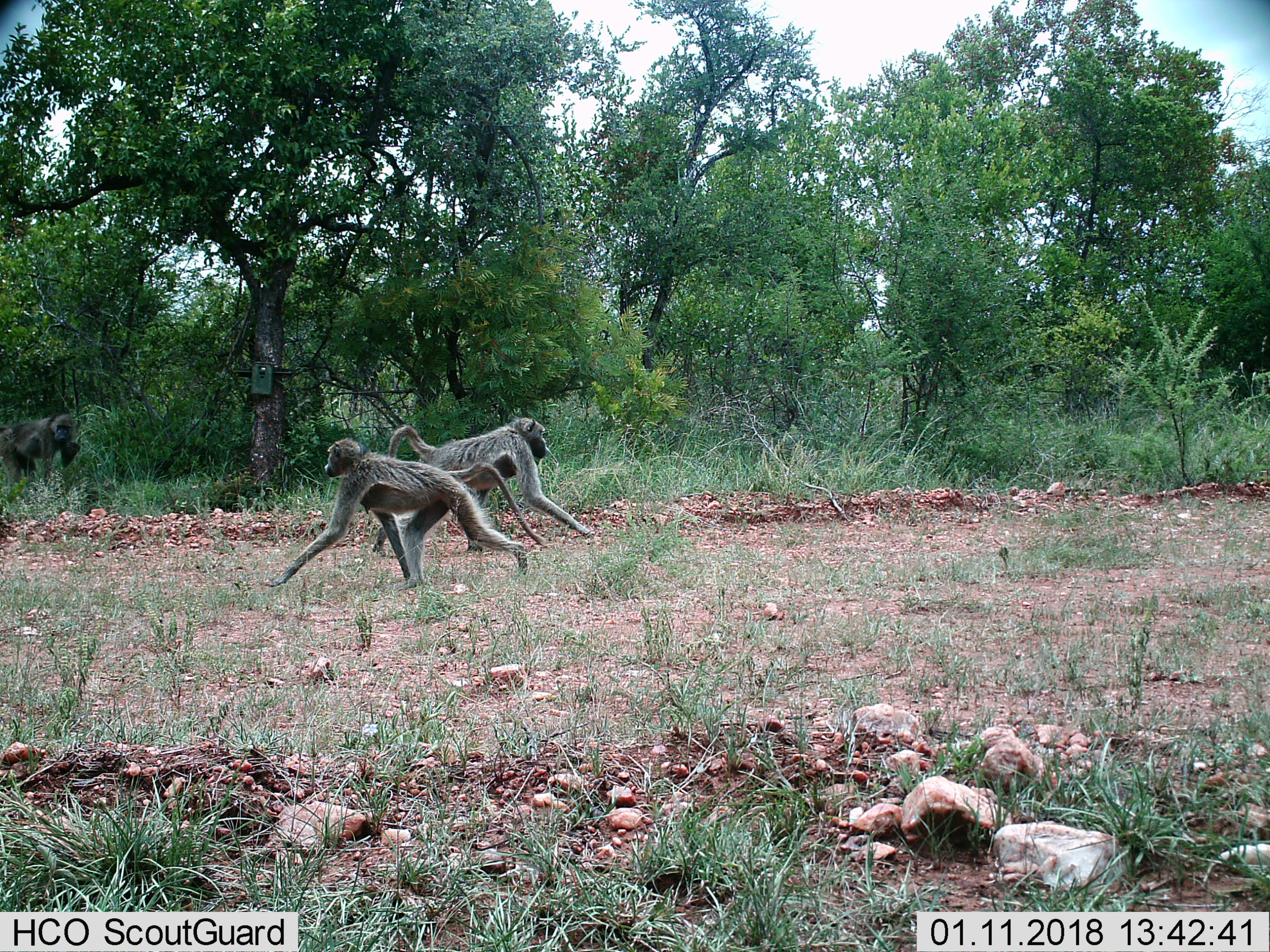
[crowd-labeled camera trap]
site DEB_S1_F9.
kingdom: Animalia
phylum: Chordata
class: Mammalia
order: Primates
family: Cercopithecidae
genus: Papio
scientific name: Papio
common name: baboon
Baboon (Papio), count 3. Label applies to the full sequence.